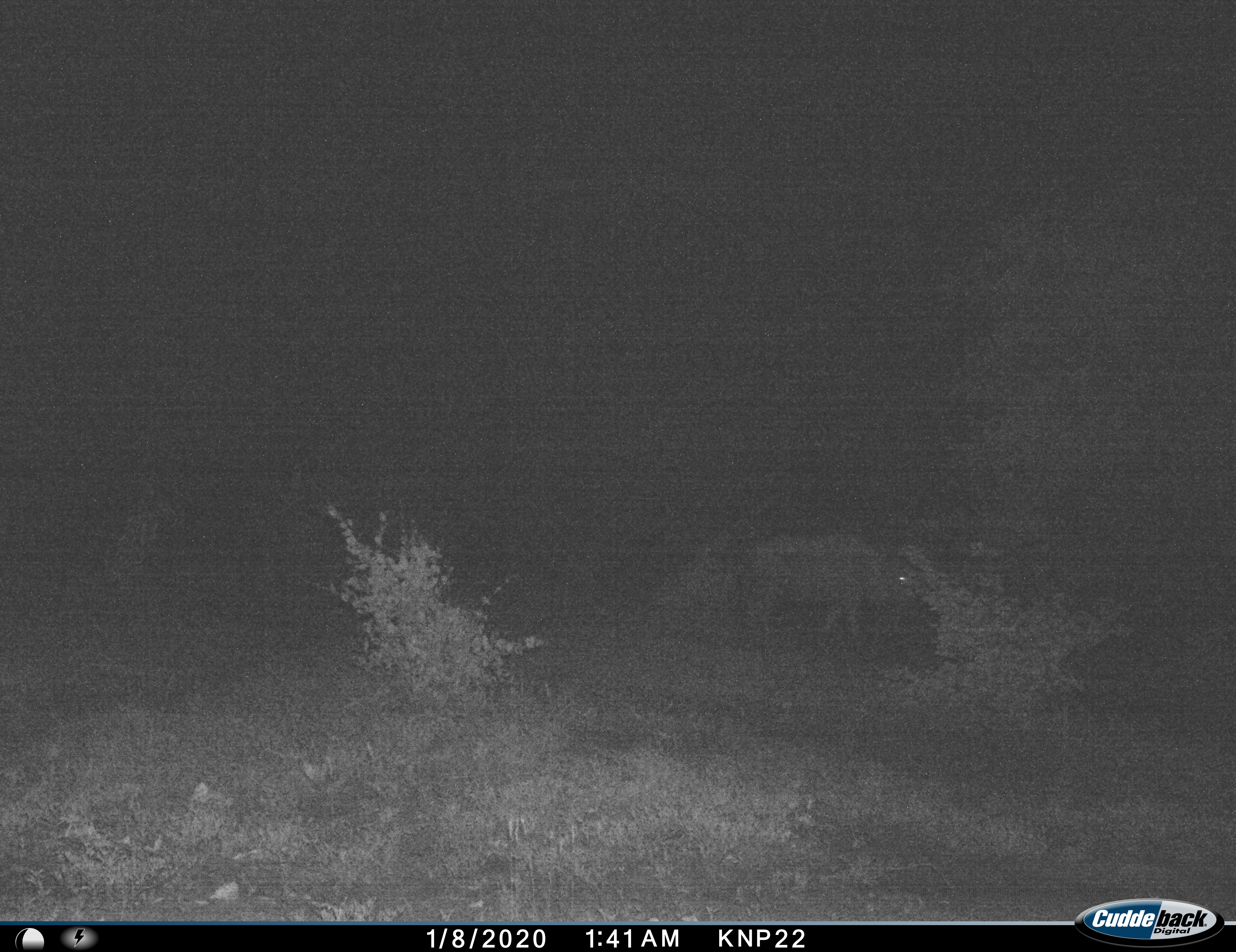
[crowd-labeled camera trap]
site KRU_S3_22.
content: unidentified animal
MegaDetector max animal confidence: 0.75